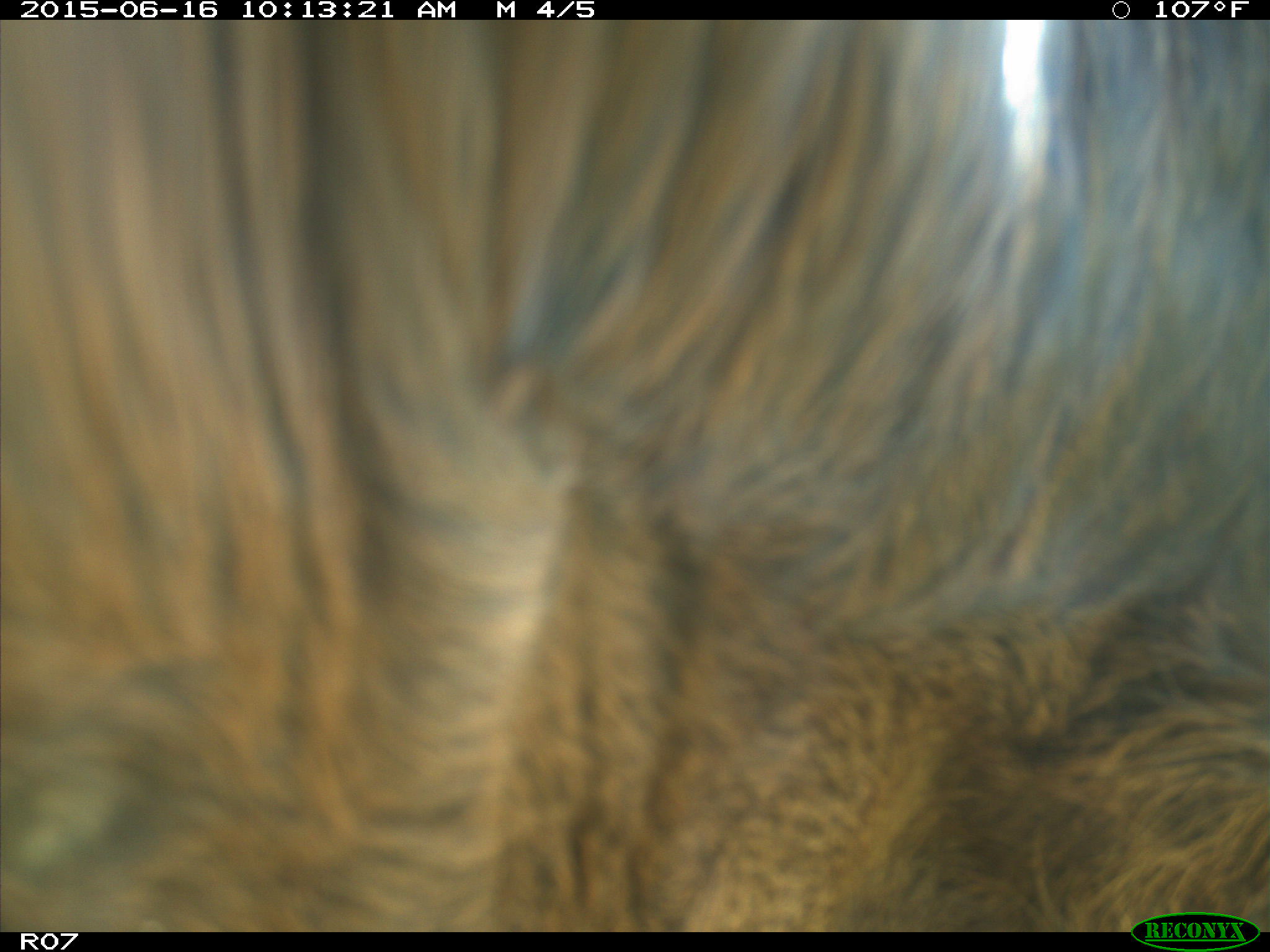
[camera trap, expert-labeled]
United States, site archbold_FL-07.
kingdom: Animalia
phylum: Chordata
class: Mammalia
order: Artiodactyla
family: Bovidae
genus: Bos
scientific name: Bos taurus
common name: domestic cow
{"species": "Bos taurus (domestic cow)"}